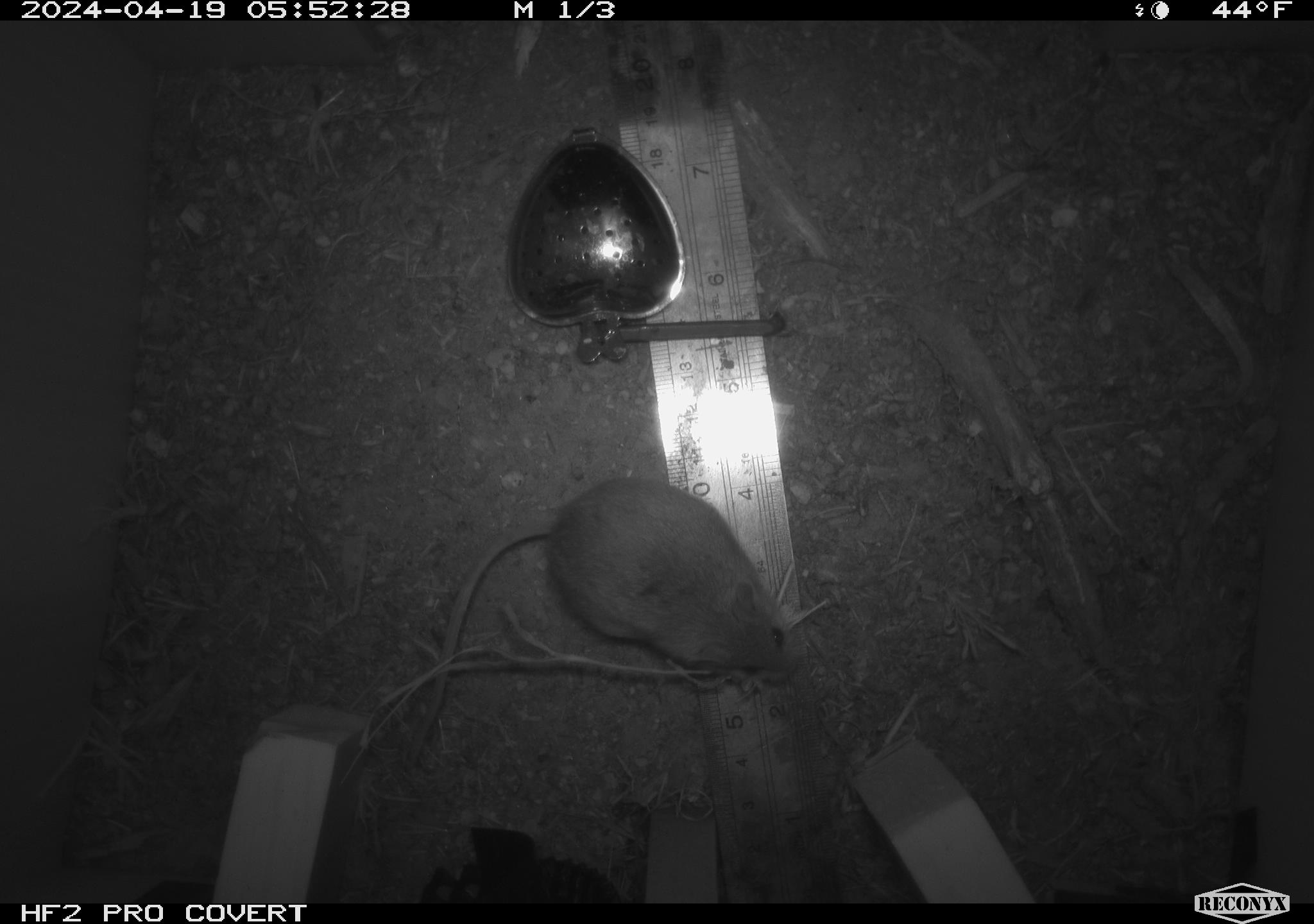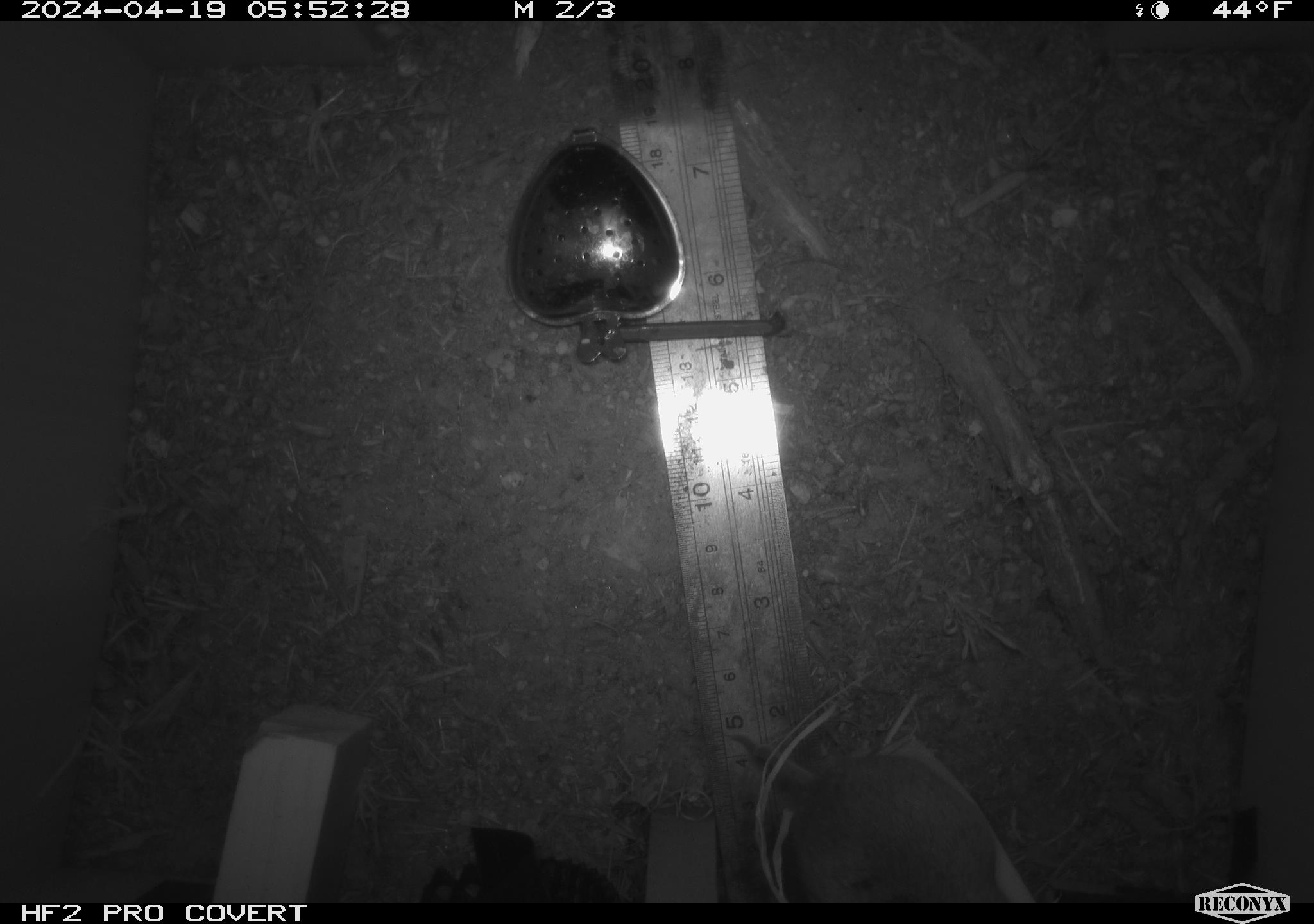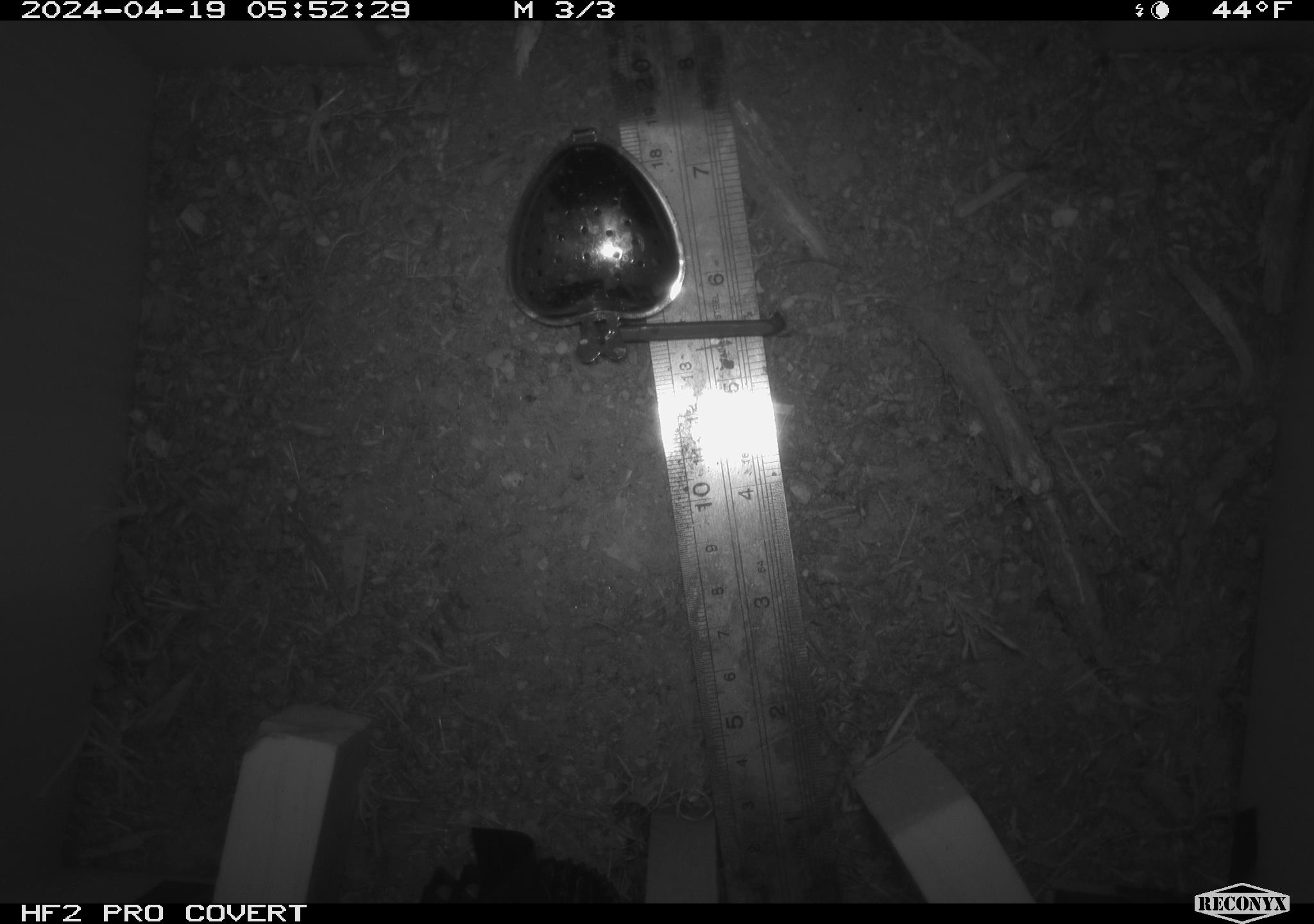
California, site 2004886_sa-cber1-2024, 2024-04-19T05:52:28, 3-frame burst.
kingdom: Animalia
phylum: Chordata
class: Mammalia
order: Rodentia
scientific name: Rodentia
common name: mouse species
Mouse species (Rodentia).